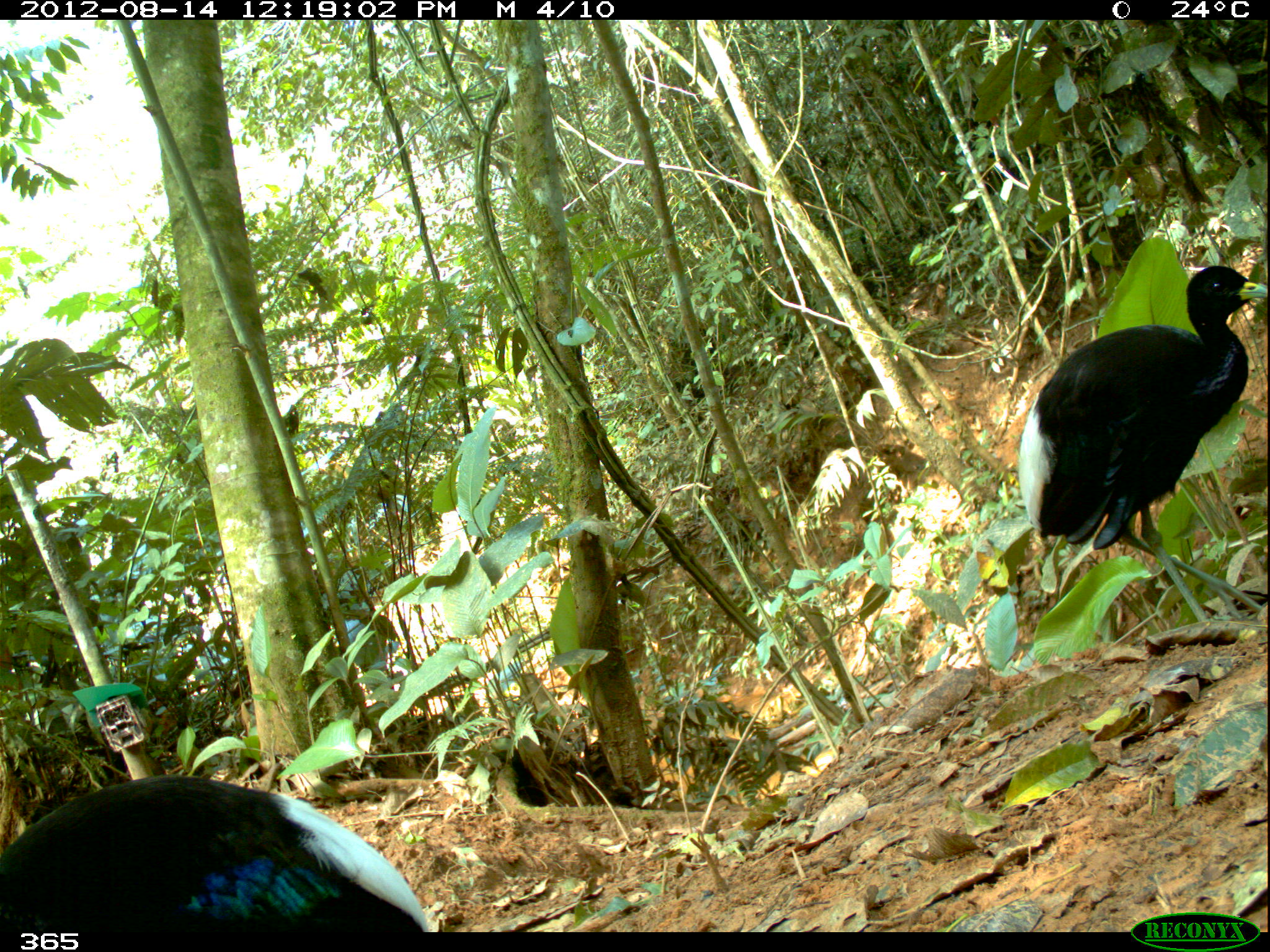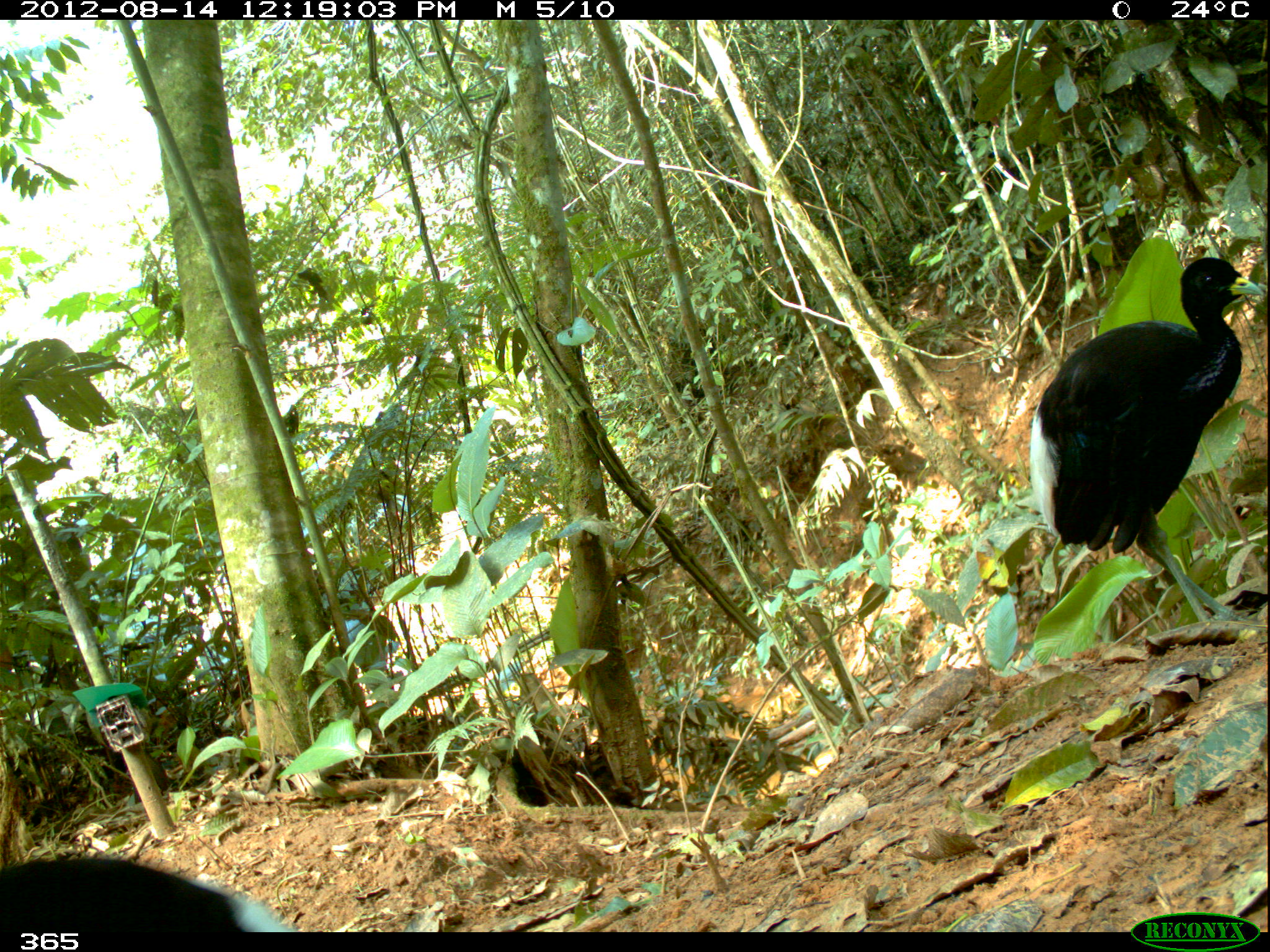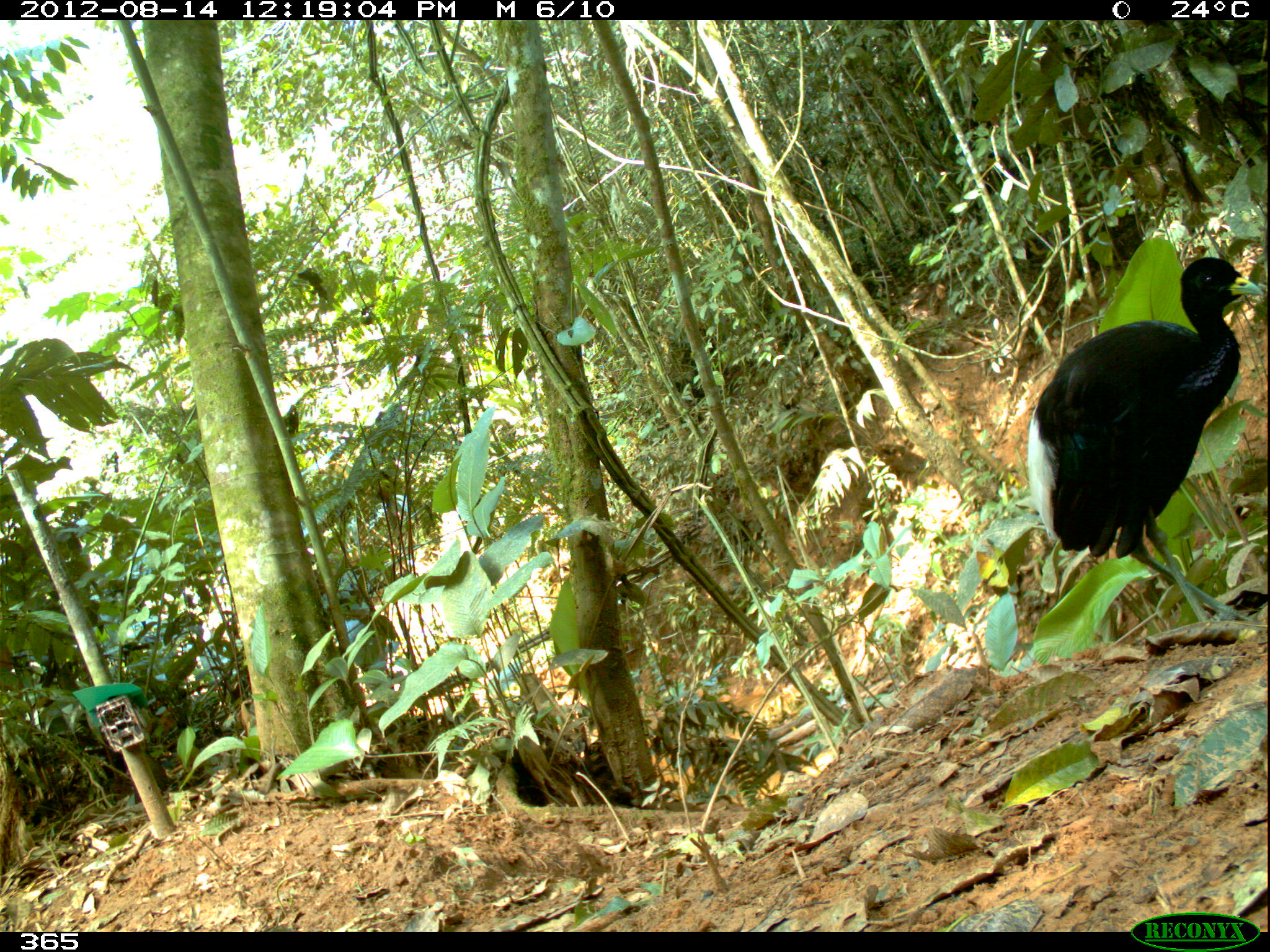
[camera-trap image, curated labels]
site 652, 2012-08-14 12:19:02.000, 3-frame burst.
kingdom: Animalia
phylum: Chordata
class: Aves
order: Gruiformes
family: Psophiidae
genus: Psophia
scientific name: Psophia leucoptera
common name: pale-winged trumpeter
Psophia leucoptera (pale-winged trumpeter).